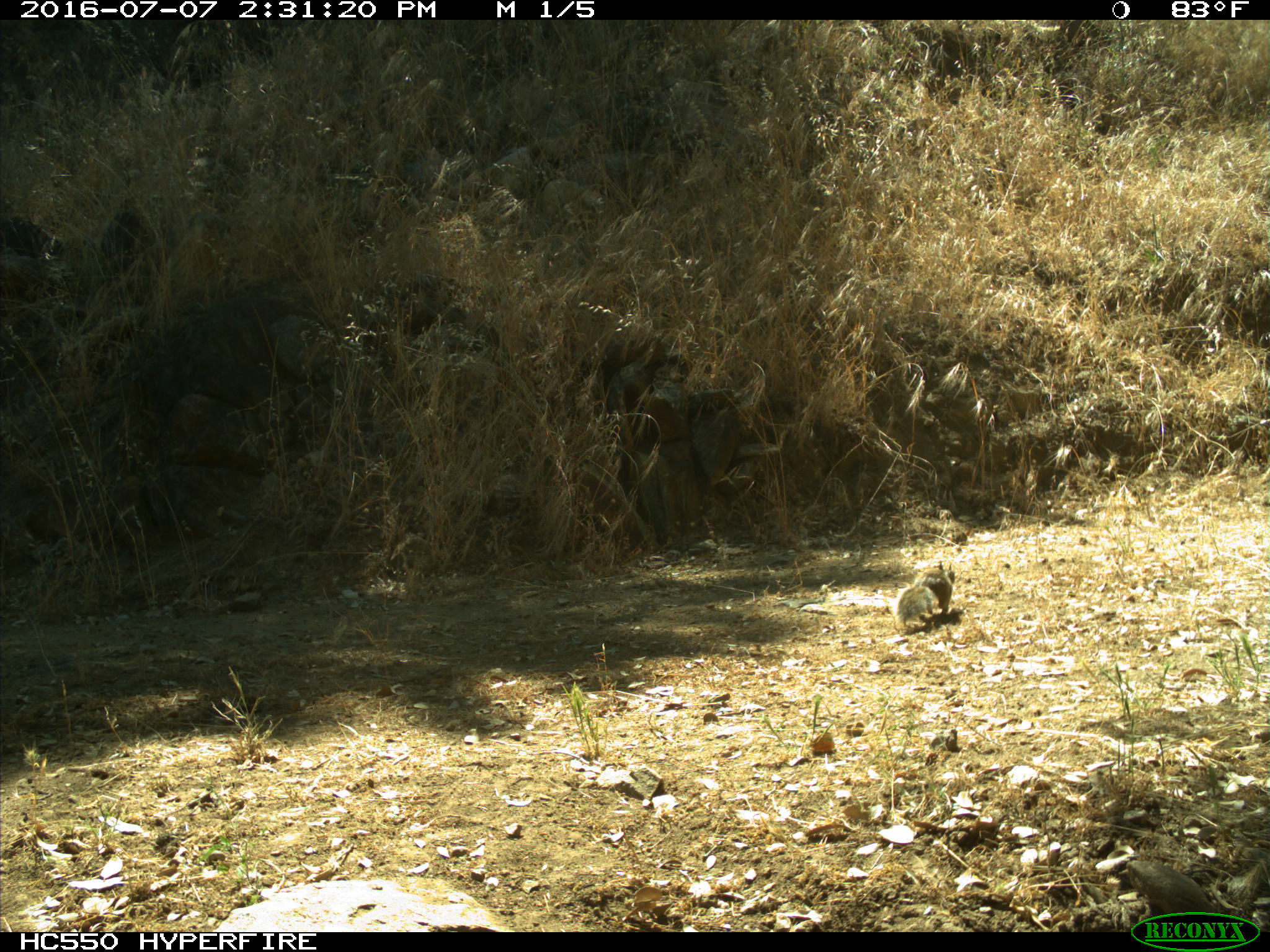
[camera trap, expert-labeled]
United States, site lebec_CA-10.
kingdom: Animalia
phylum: Chordata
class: Mammalia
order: Rodentia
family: Sciuridae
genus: Otospermophilus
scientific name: Otospermophilus beecheyi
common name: california ground squirrel